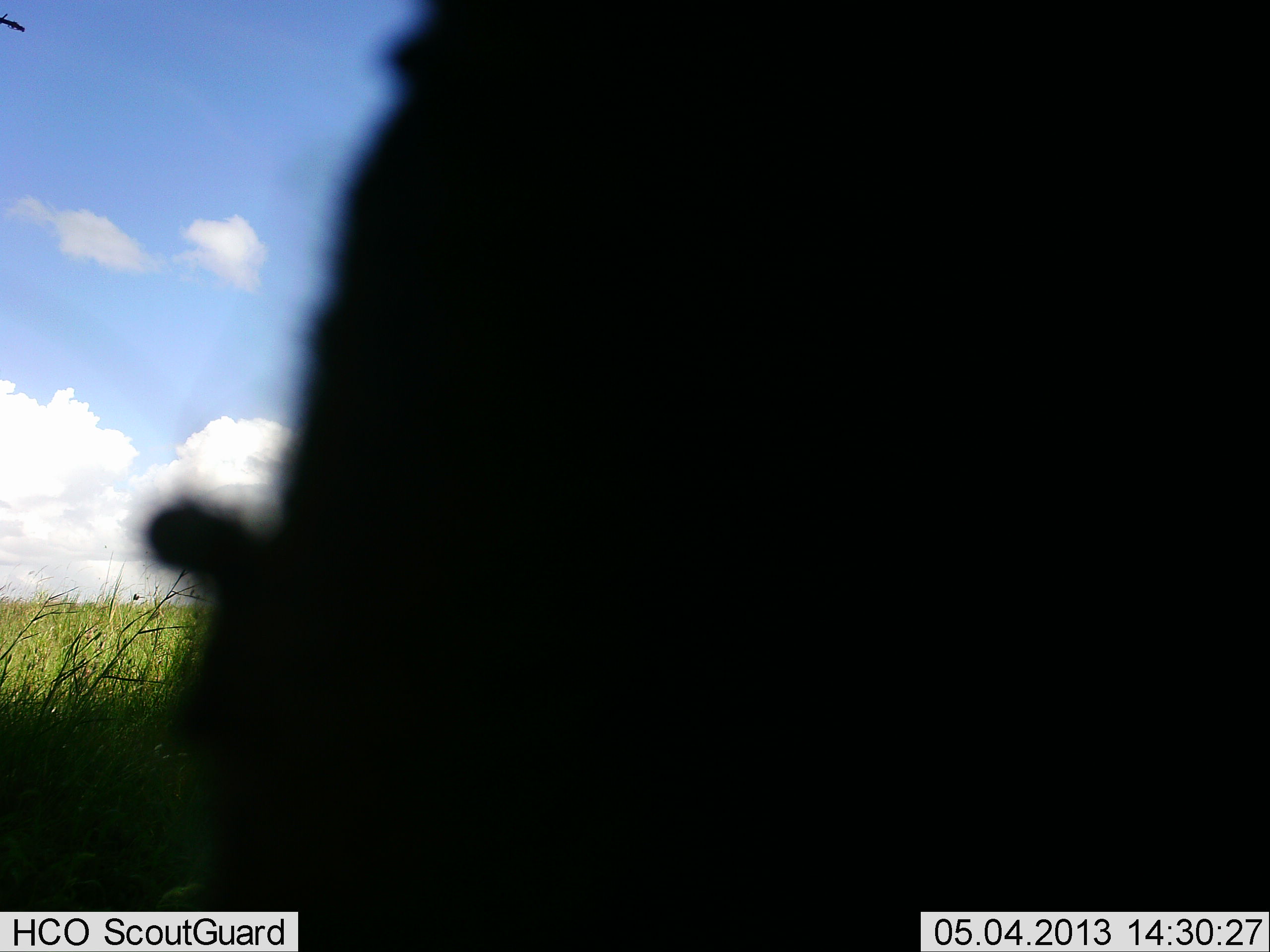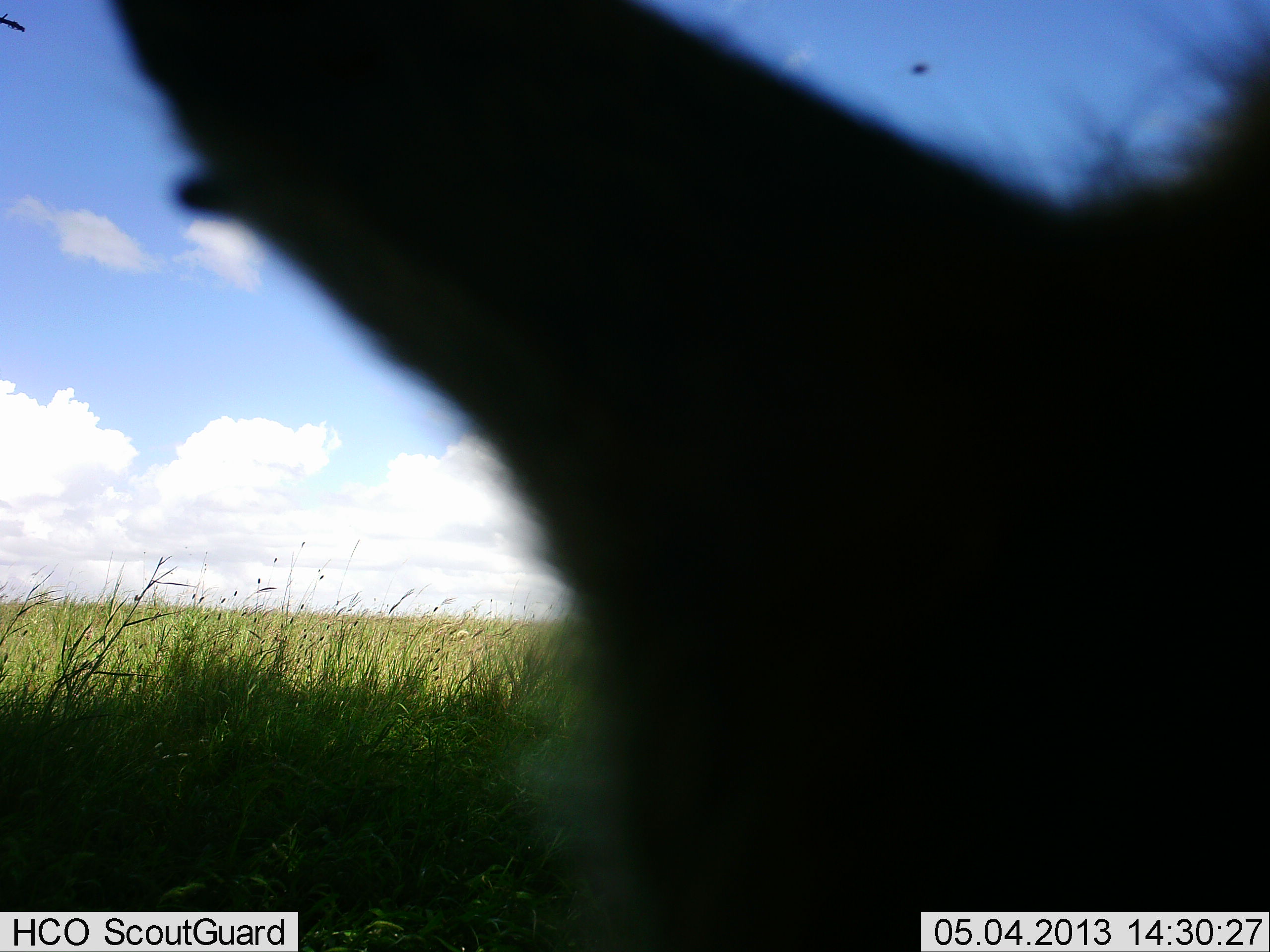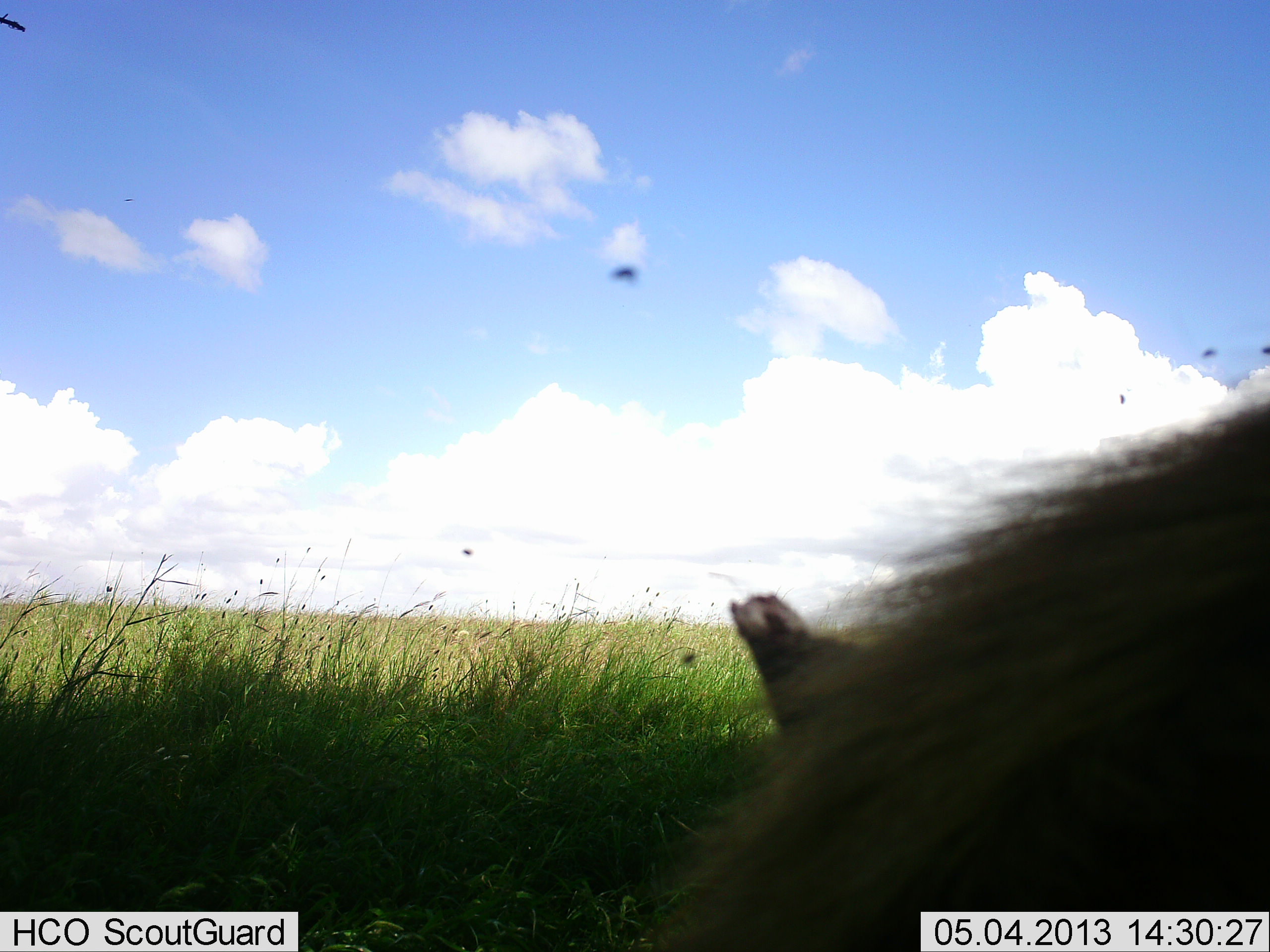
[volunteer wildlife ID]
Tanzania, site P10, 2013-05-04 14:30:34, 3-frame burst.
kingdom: Animalia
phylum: Chordata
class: Mammalia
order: Artiodactyla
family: Suidae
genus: Phacochoerus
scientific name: Phacochoerus africanus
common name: warthog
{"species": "warthog (Phacochoerus africanus)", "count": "1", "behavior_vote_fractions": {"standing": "50%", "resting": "0%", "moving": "25%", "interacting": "0%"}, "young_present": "0%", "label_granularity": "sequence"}